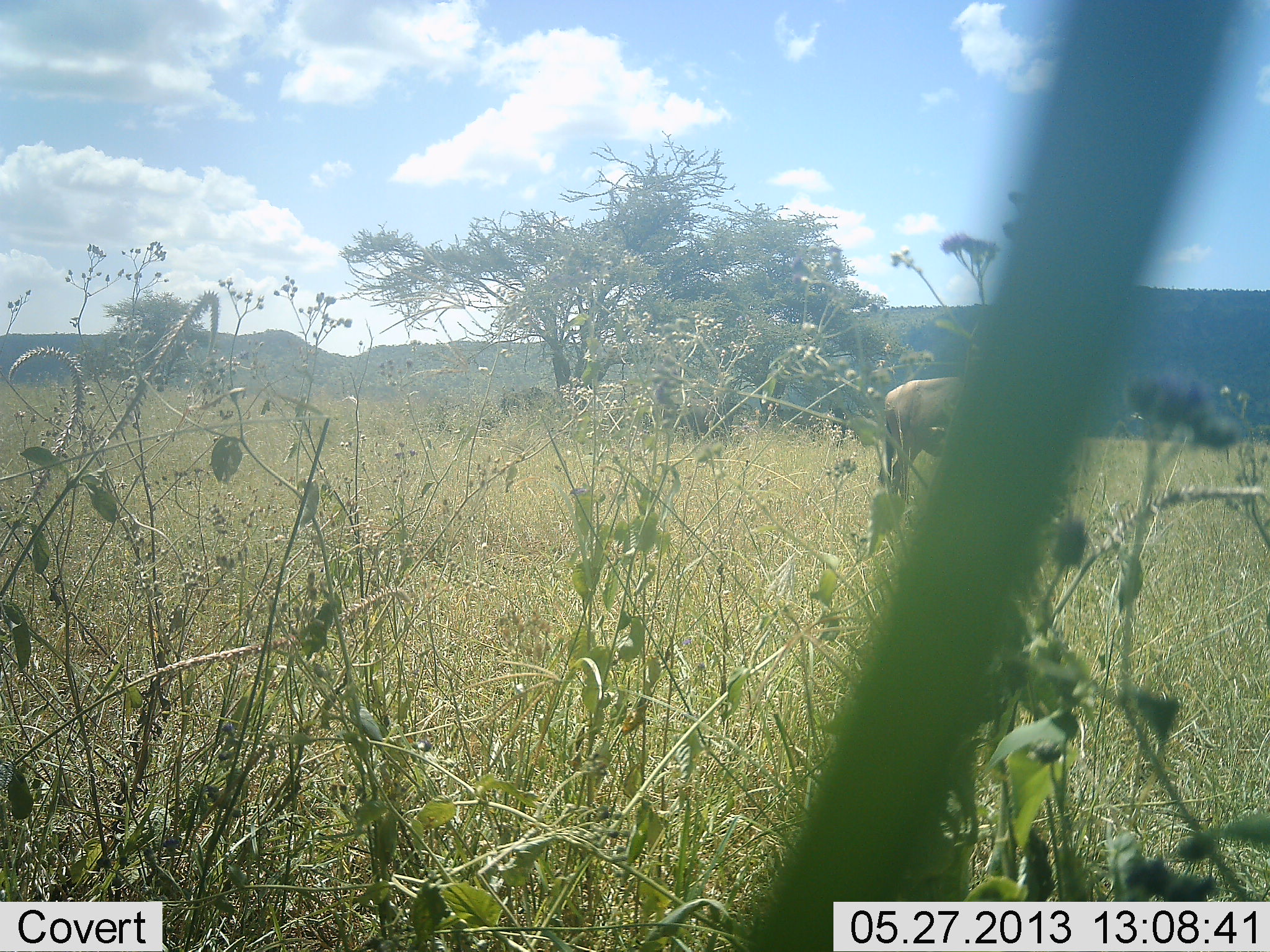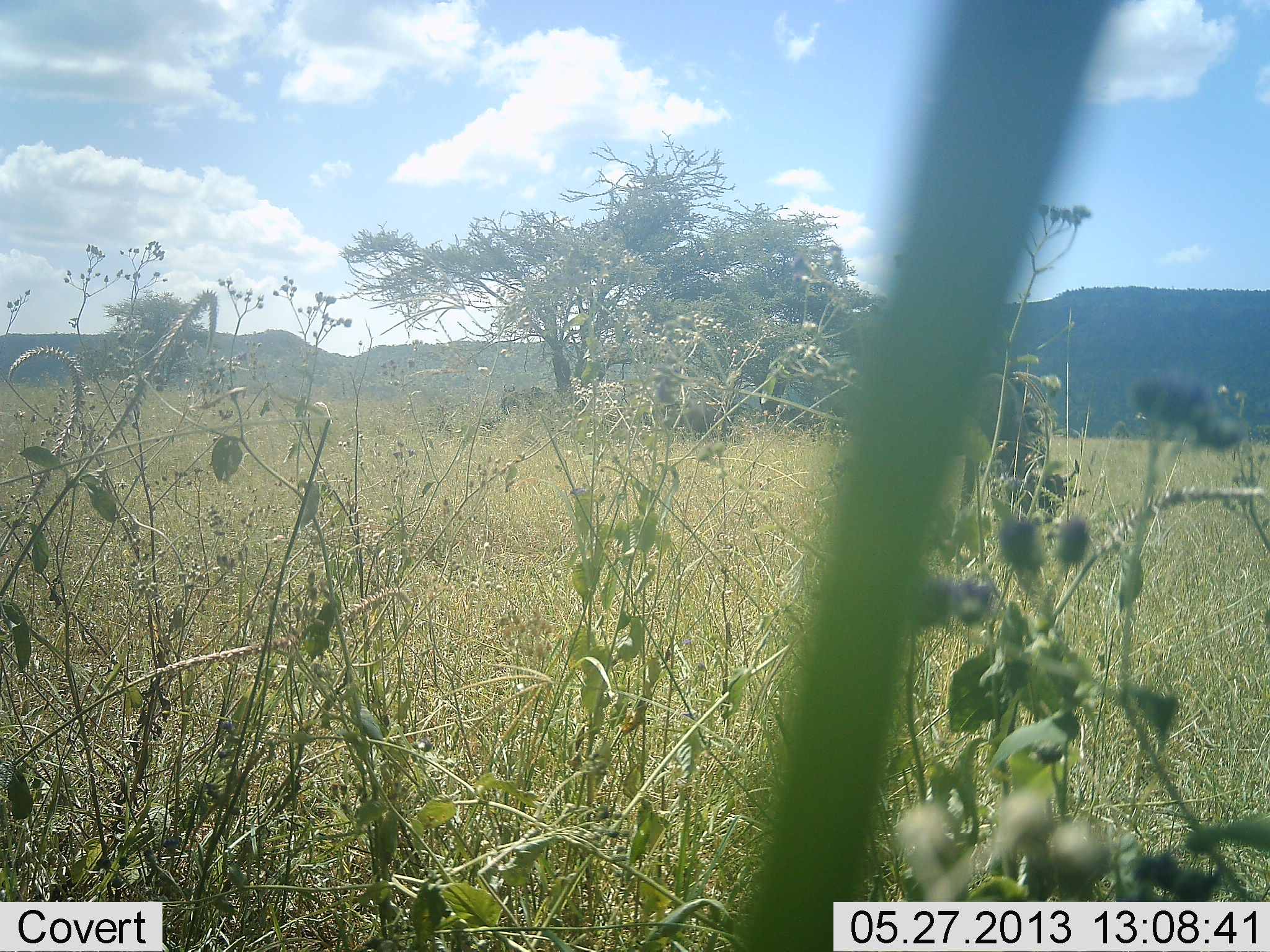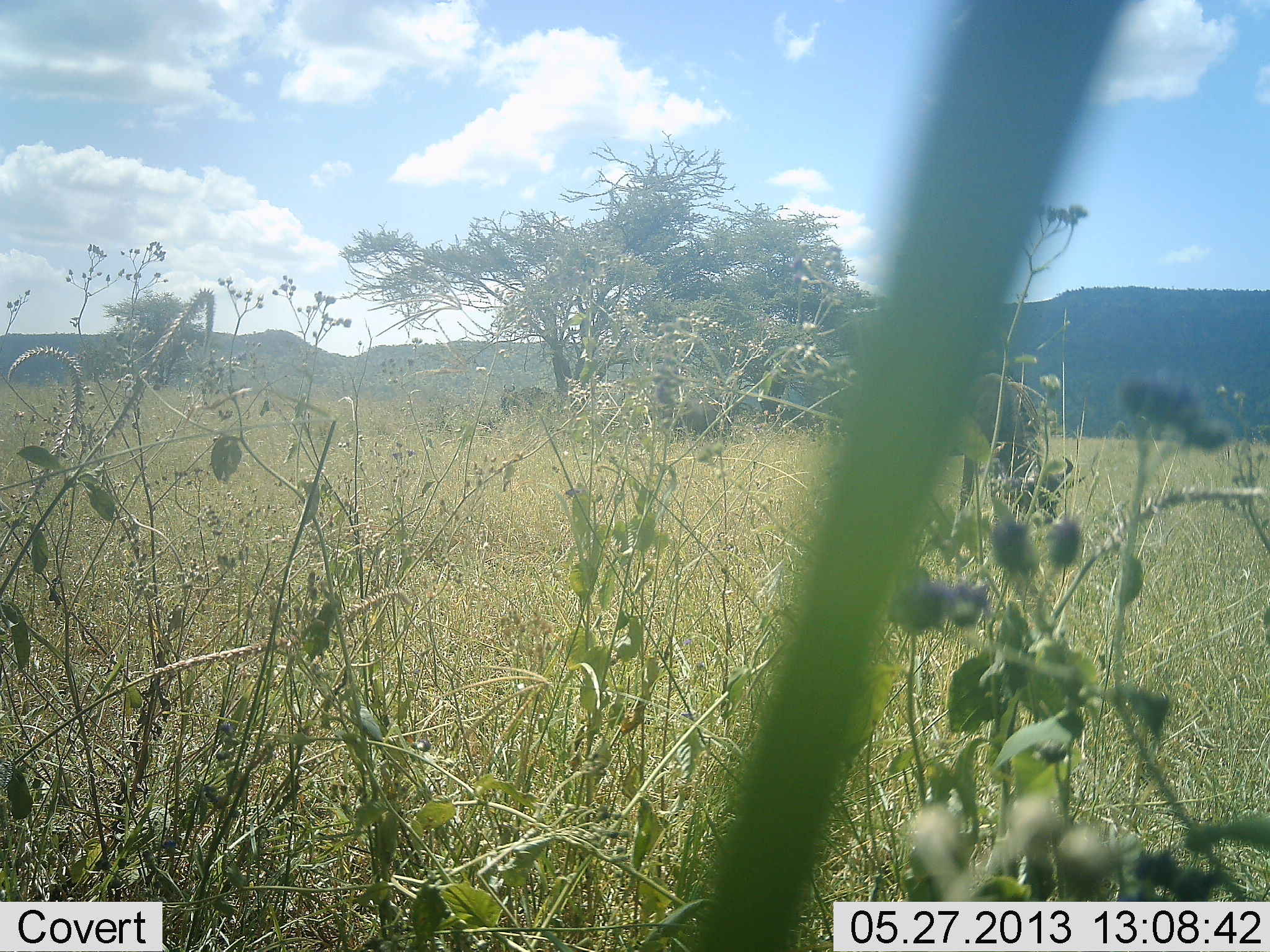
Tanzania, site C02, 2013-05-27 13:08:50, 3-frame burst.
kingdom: Animalia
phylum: Chordata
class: Mammalia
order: Artiodactyla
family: Bovidae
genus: Connochaetes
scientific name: Connochaetes taurinus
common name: blue wildebeest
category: wildebeest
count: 2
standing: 30%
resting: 0%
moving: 0%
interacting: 0%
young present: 0%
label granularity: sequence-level